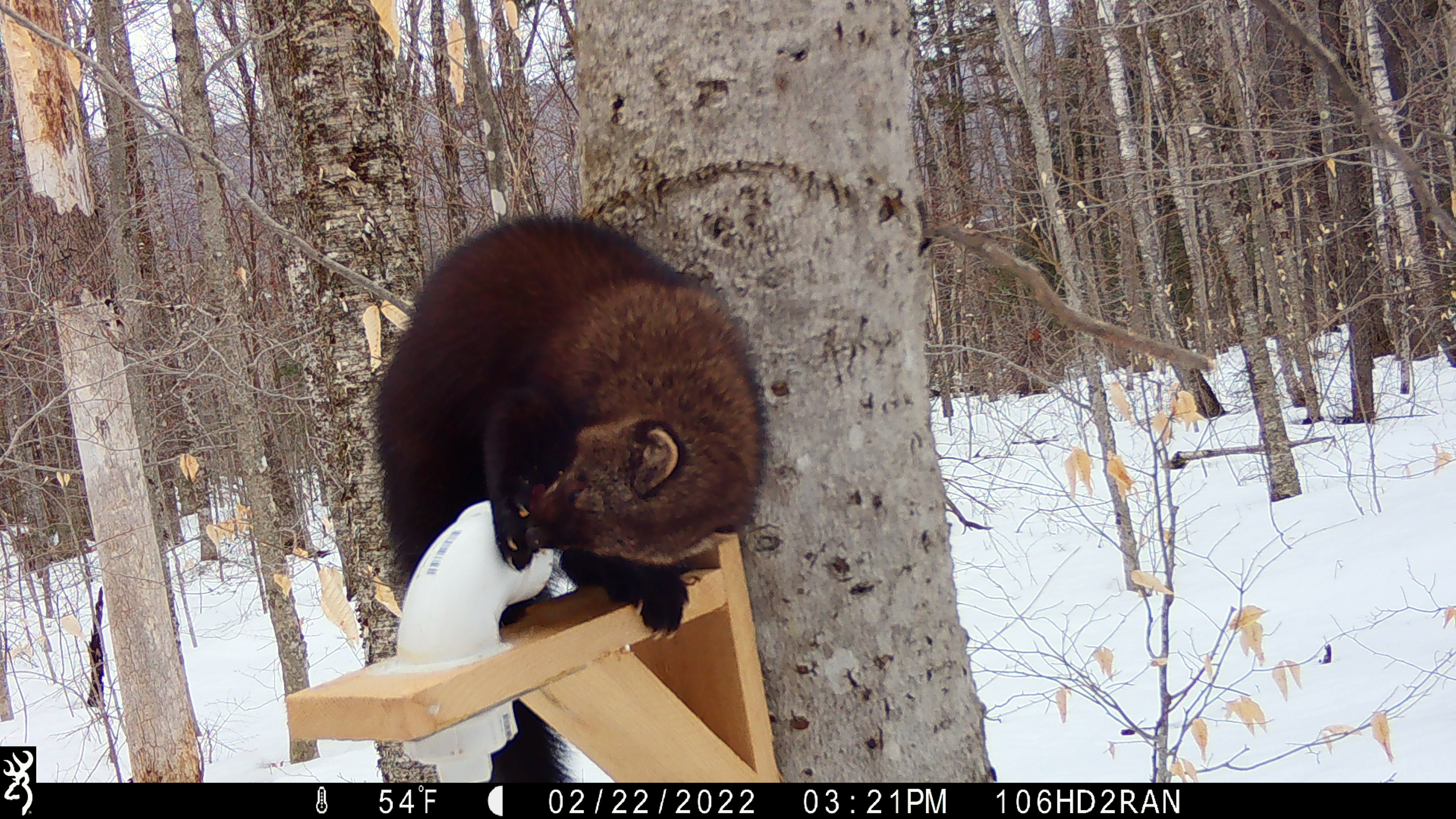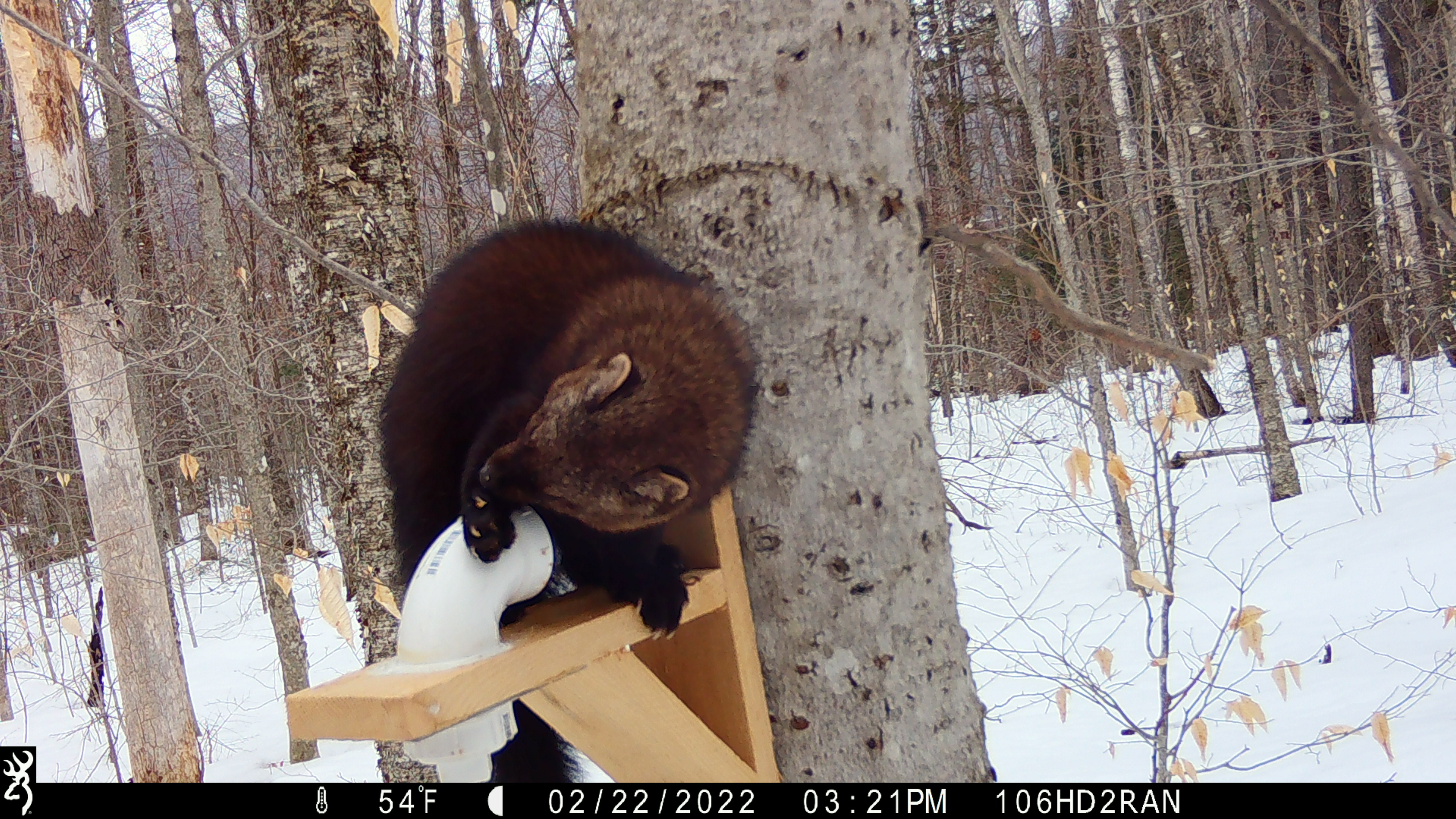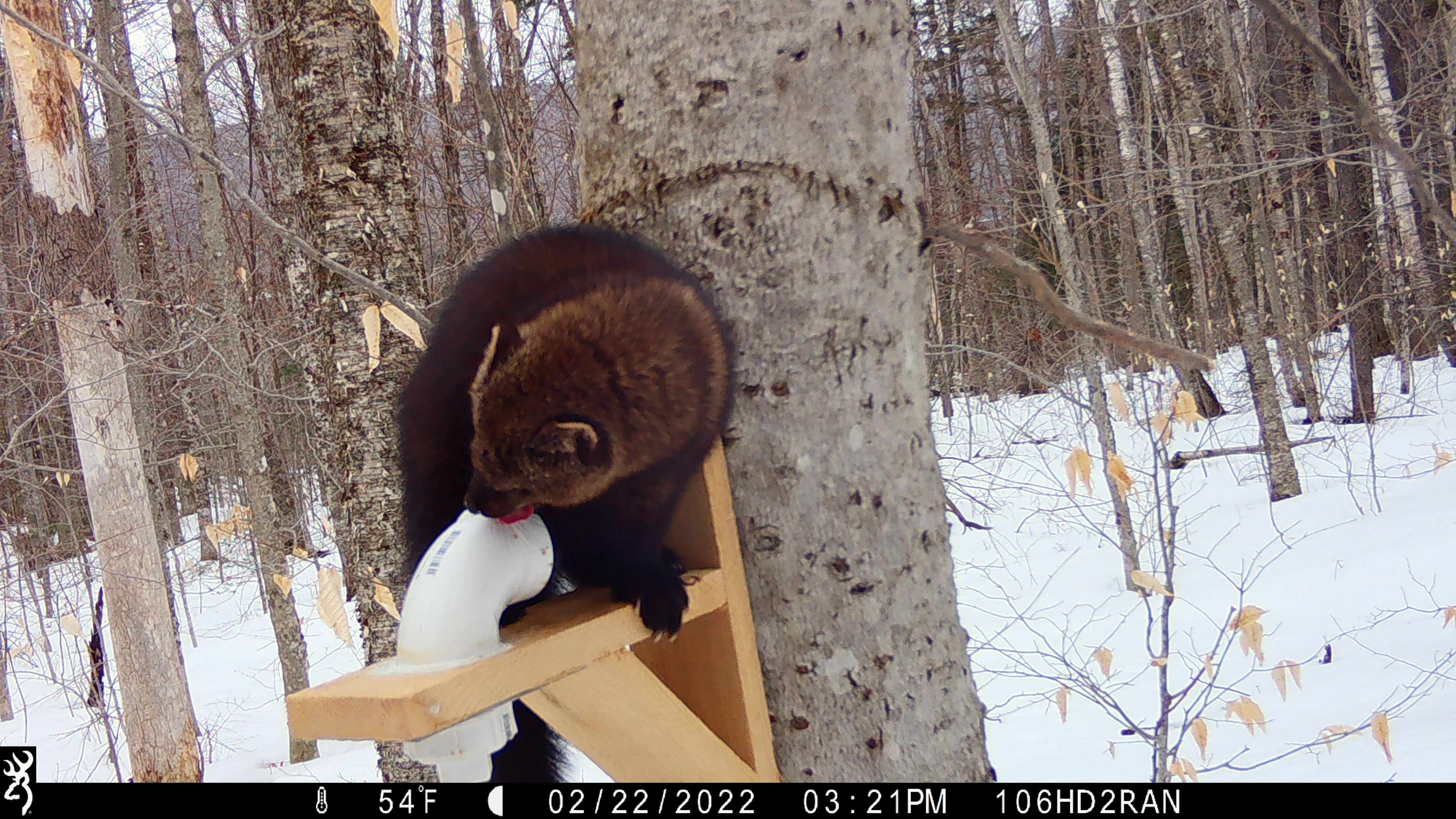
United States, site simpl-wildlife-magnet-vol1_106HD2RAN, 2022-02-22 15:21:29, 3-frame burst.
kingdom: Animalia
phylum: Chordata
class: Mammalia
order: Carnivora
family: Mustelidae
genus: Pekania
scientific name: Pekania pennanti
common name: fisher